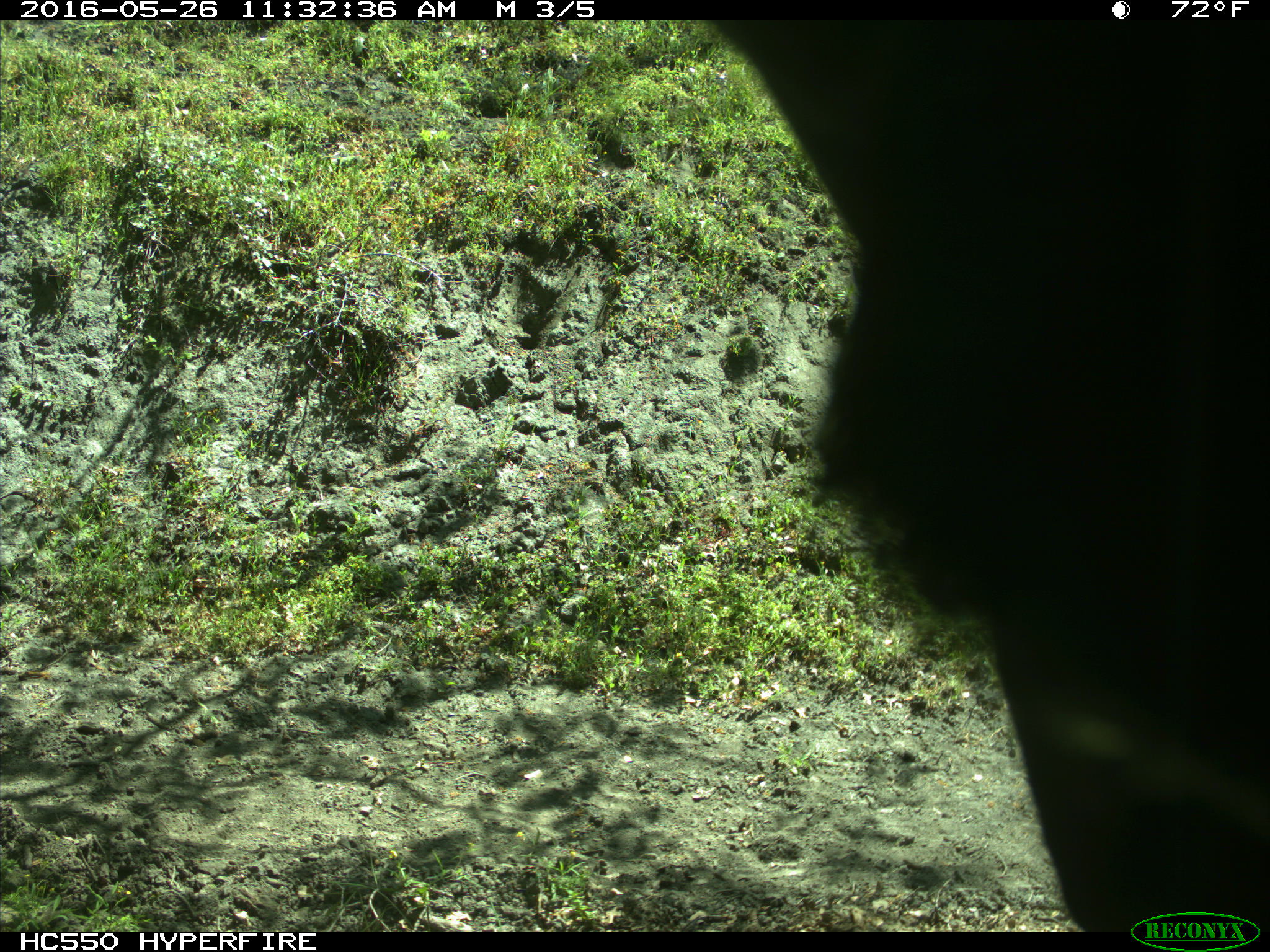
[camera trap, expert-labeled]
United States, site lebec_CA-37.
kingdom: Animalia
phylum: Chordata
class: Mammalia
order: Artiodactyla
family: Bovidae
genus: Bos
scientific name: Bos taurus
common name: domestic cow